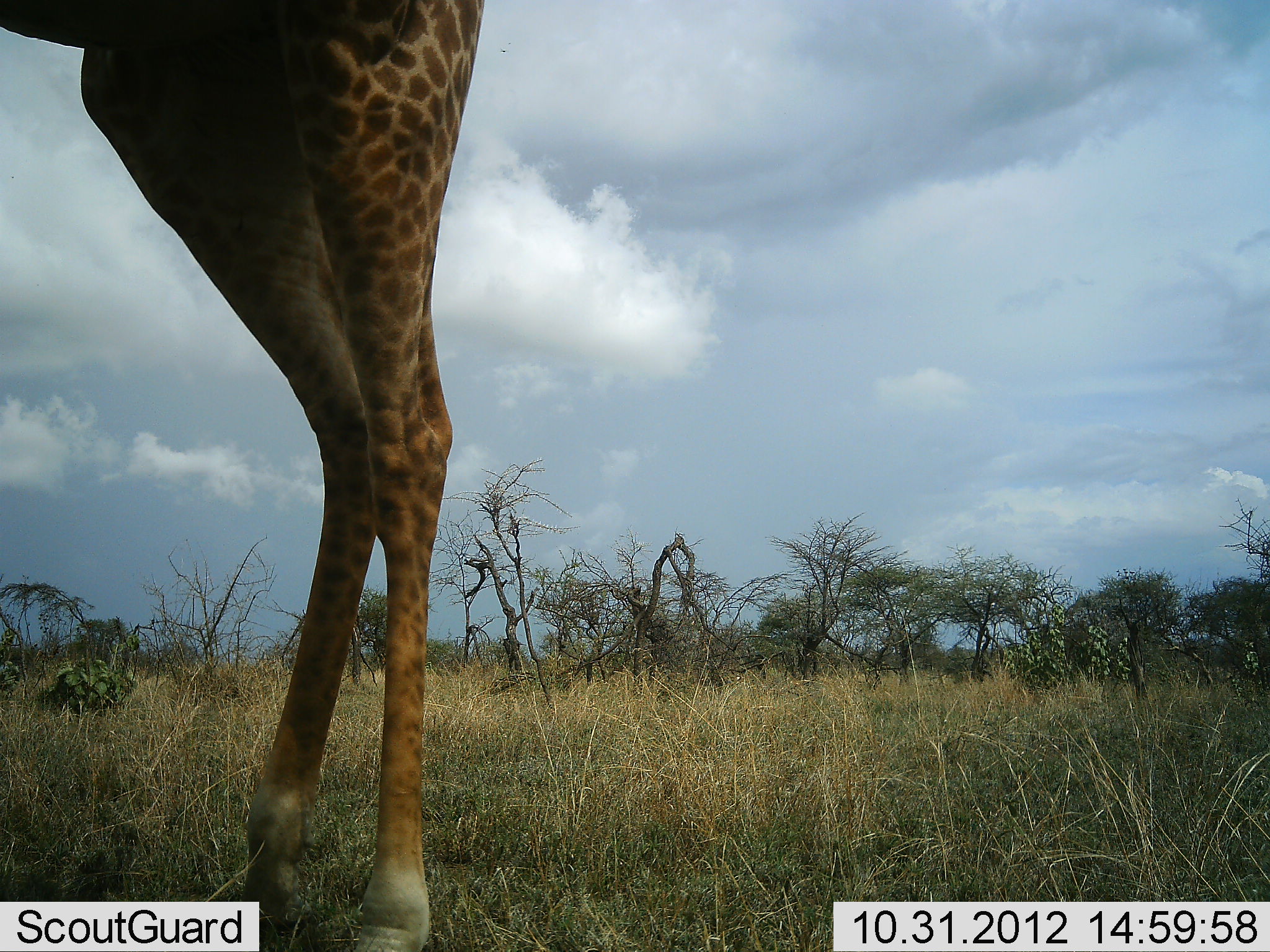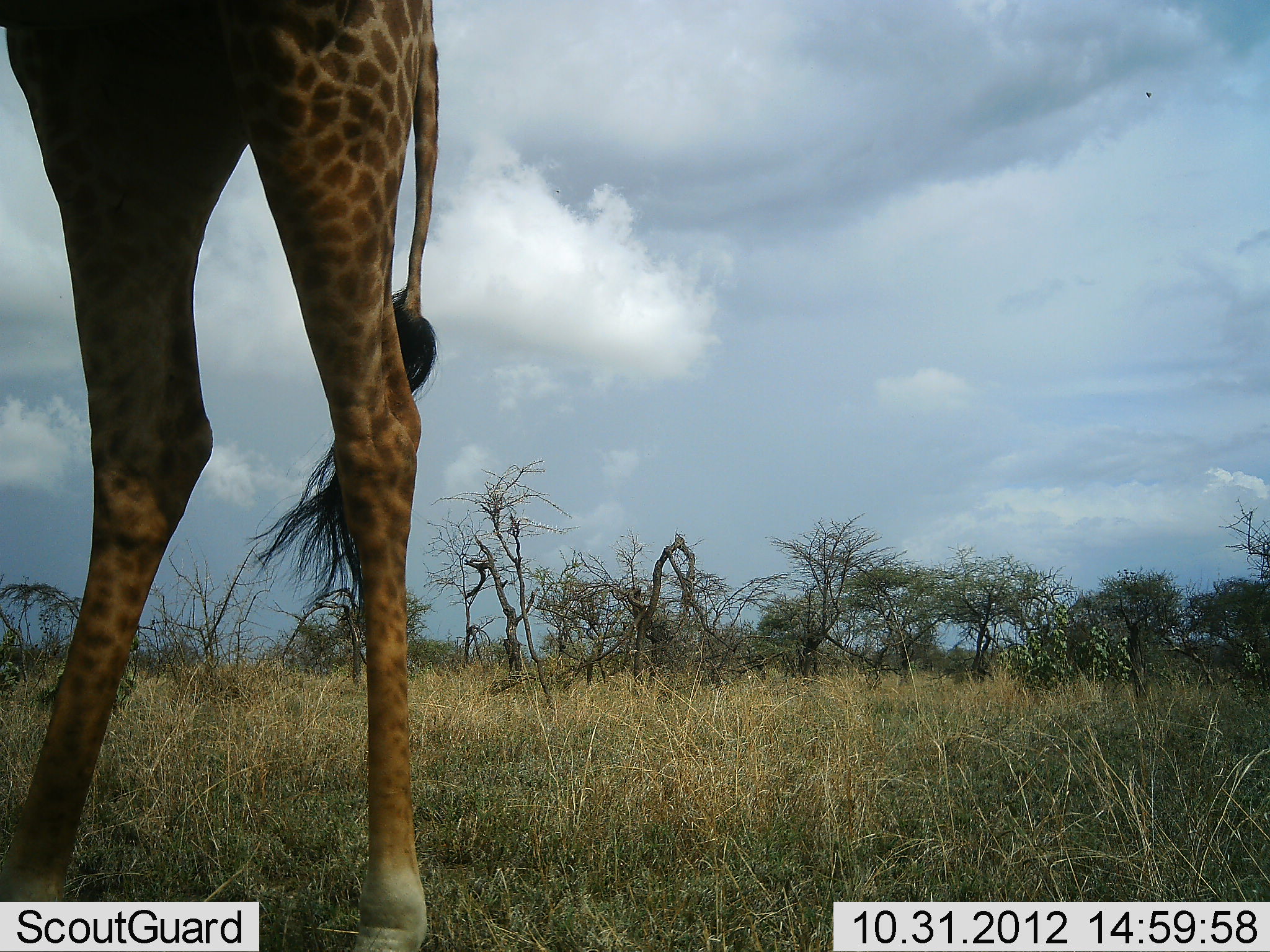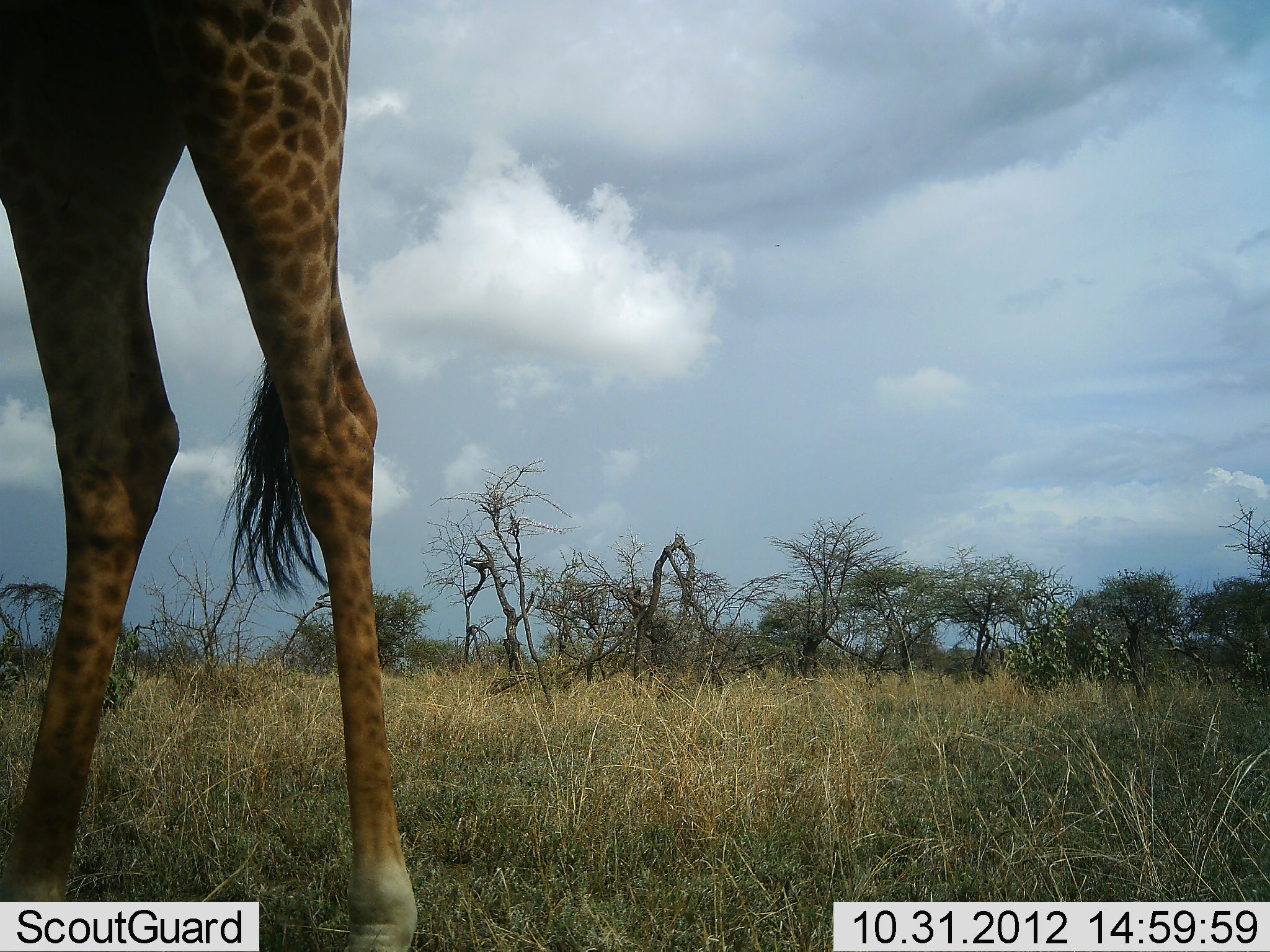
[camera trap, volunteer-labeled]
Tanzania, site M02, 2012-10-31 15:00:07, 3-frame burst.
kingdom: Animalia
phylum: Chordata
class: Mammalia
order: Artiodactyla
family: Giraffidae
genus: Giraffa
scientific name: Giraffa camelopardalis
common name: giraffe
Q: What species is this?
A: Giraffe (Giraffa camelopardalis).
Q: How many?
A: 1.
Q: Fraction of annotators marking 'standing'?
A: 70%.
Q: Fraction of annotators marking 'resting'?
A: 0%.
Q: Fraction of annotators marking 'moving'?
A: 20%.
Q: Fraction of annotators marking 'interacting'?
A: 0%.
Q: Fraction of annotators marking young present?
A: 0%.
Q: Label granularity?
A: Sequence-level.